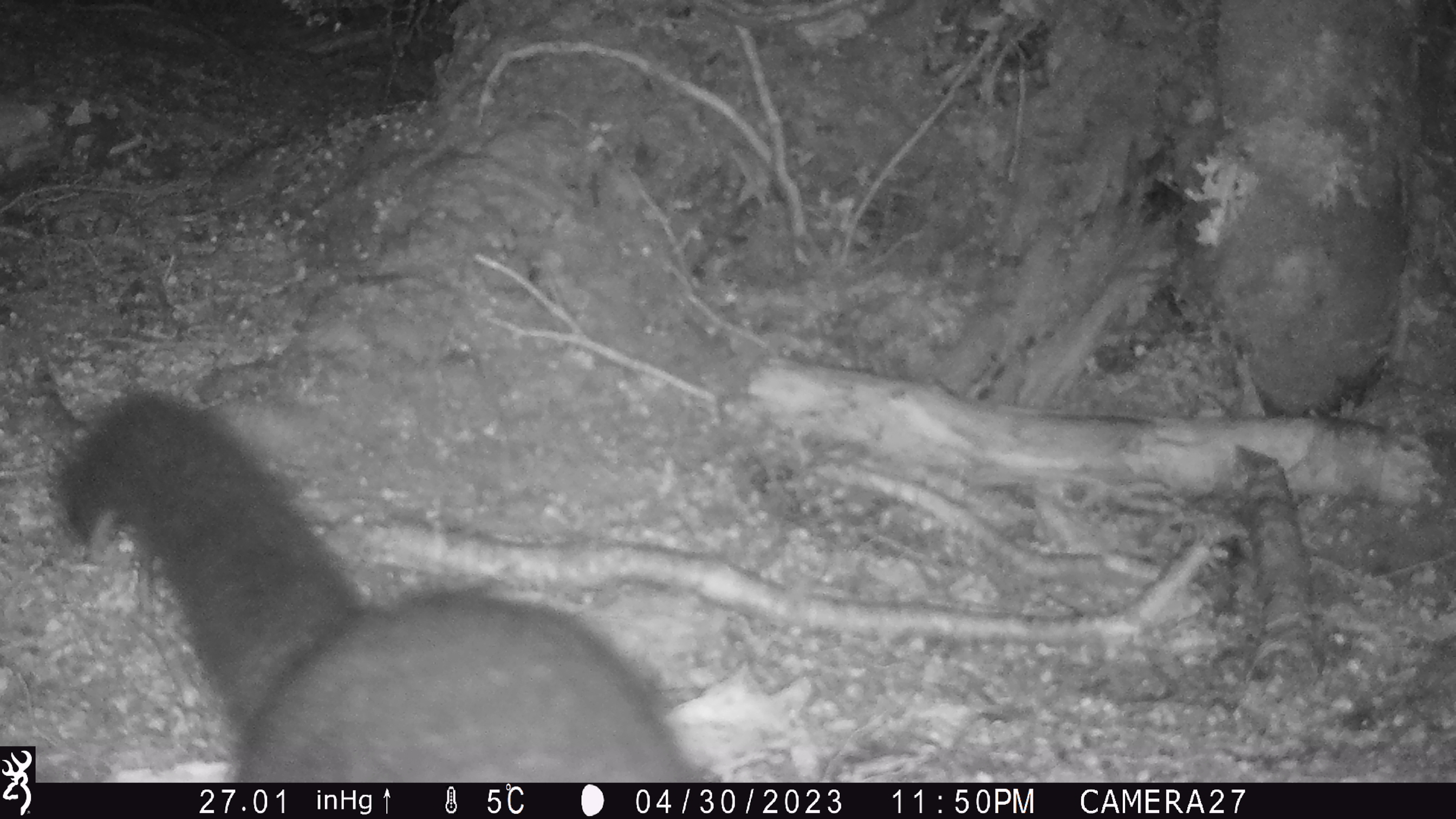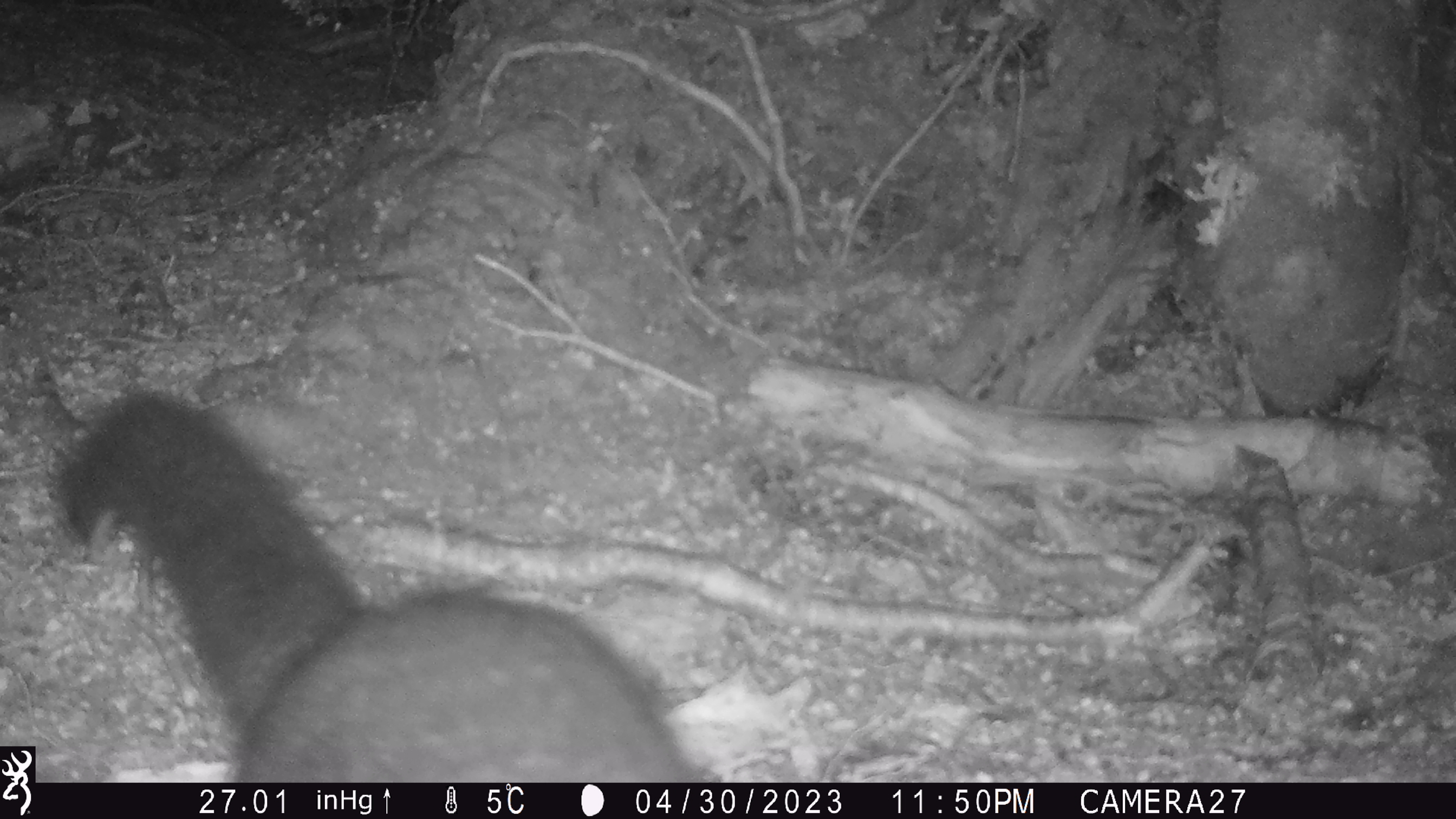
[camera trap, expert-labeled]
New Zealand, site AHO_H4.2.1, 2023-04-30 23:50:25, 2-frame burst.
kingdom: Animalia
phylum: Chordata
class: Mammalia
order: Diprotodontia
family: Phalangeridae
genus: Trichosurus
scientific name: Trichosurus vulpecula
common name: common brushtail possum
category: possum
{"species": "possum (common brushtail possum) (Trichosurus vulpecula)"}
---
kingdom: Animalia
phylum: Chordata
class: Mammalia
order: Carnivora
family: Mustelidae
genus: Mustela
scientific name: Mustela erminea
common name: stoat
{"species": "stoat (Mustela erminea)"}